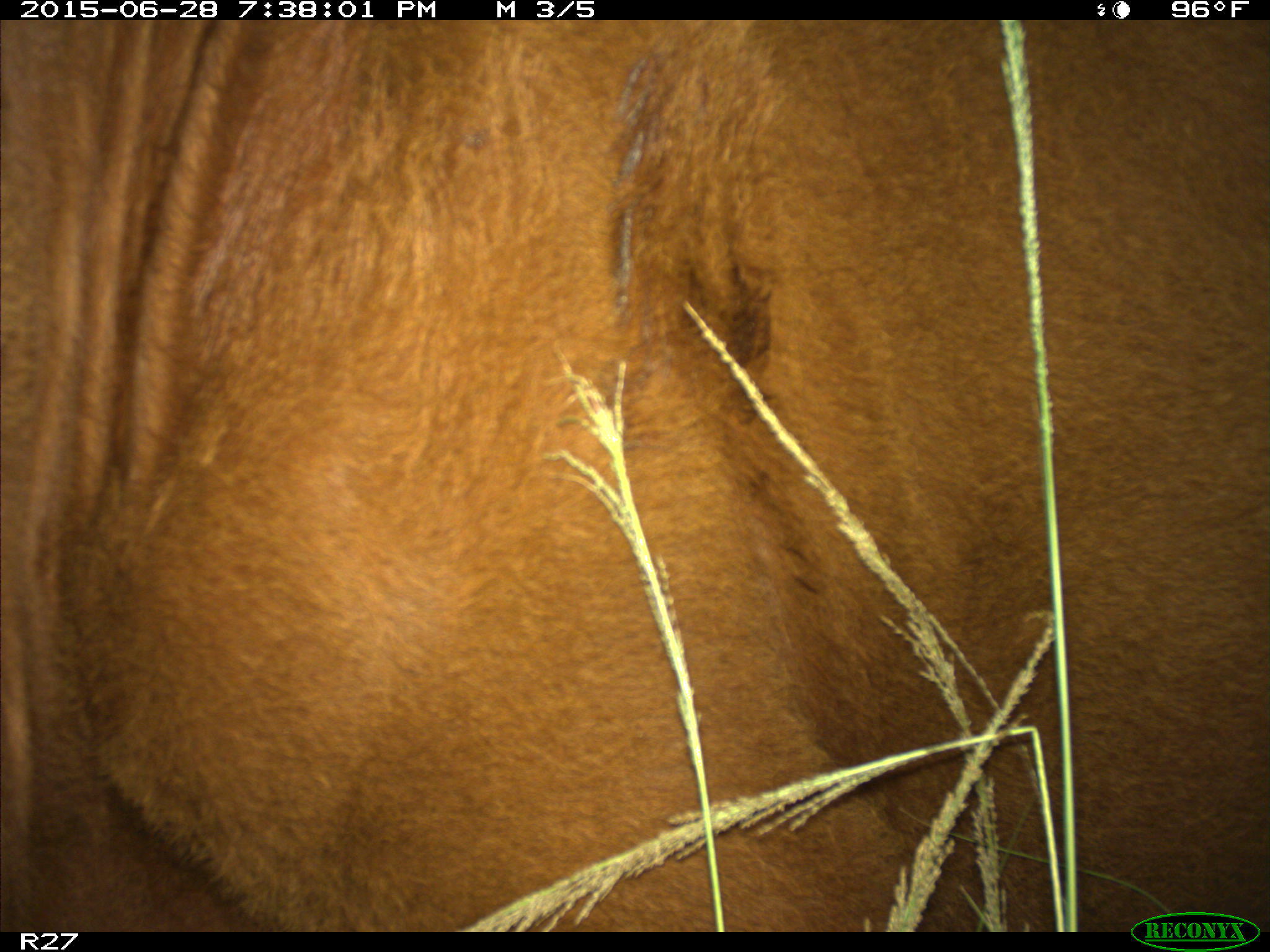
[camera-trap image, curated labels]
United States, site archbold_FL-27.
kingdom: Animalia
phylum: Chordata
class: Mammalia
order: Artiodactyla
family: Bovidae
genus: Bos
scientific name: Bos taurus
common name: domestic cow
Bos taurus (domestic cow).